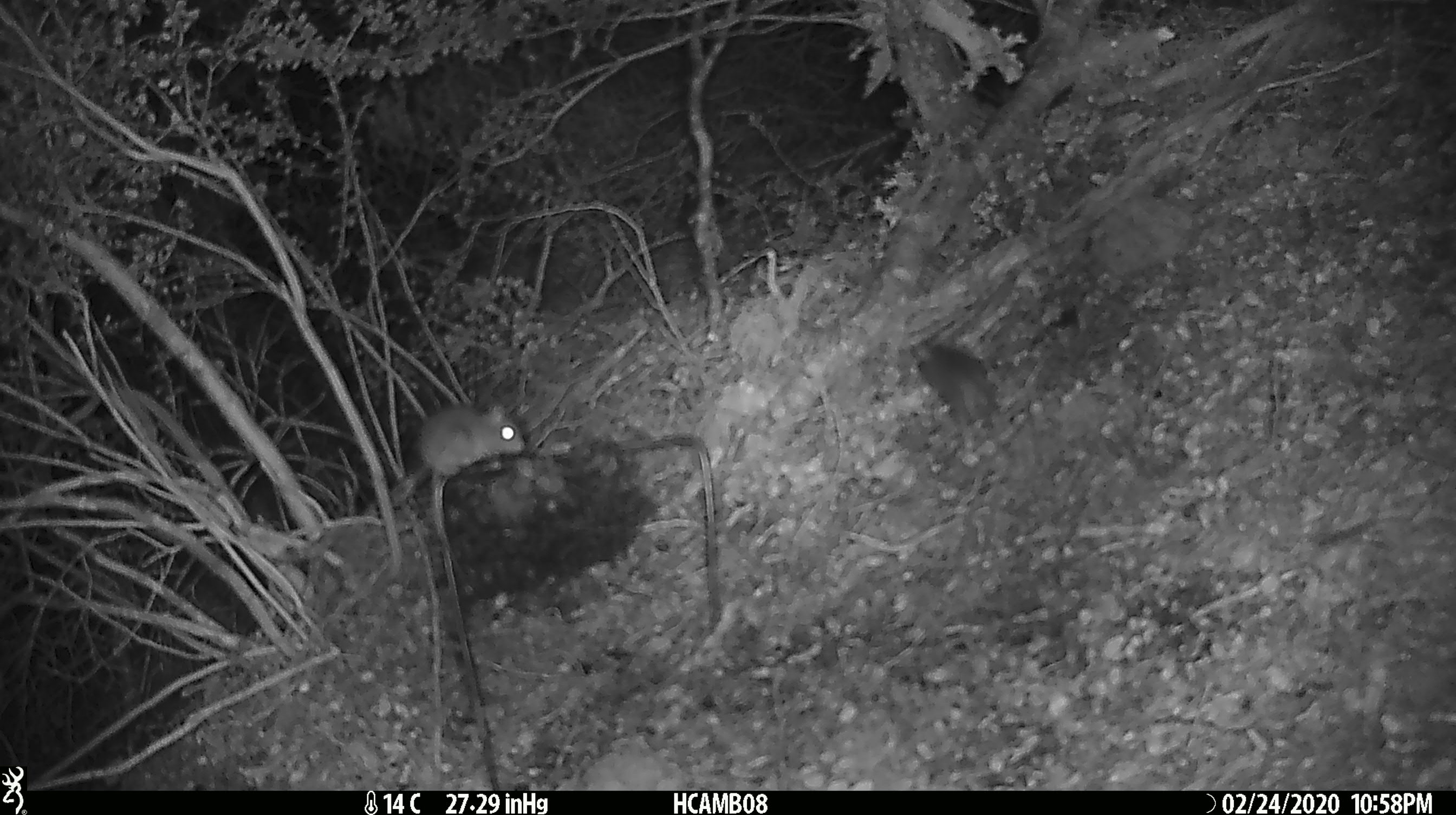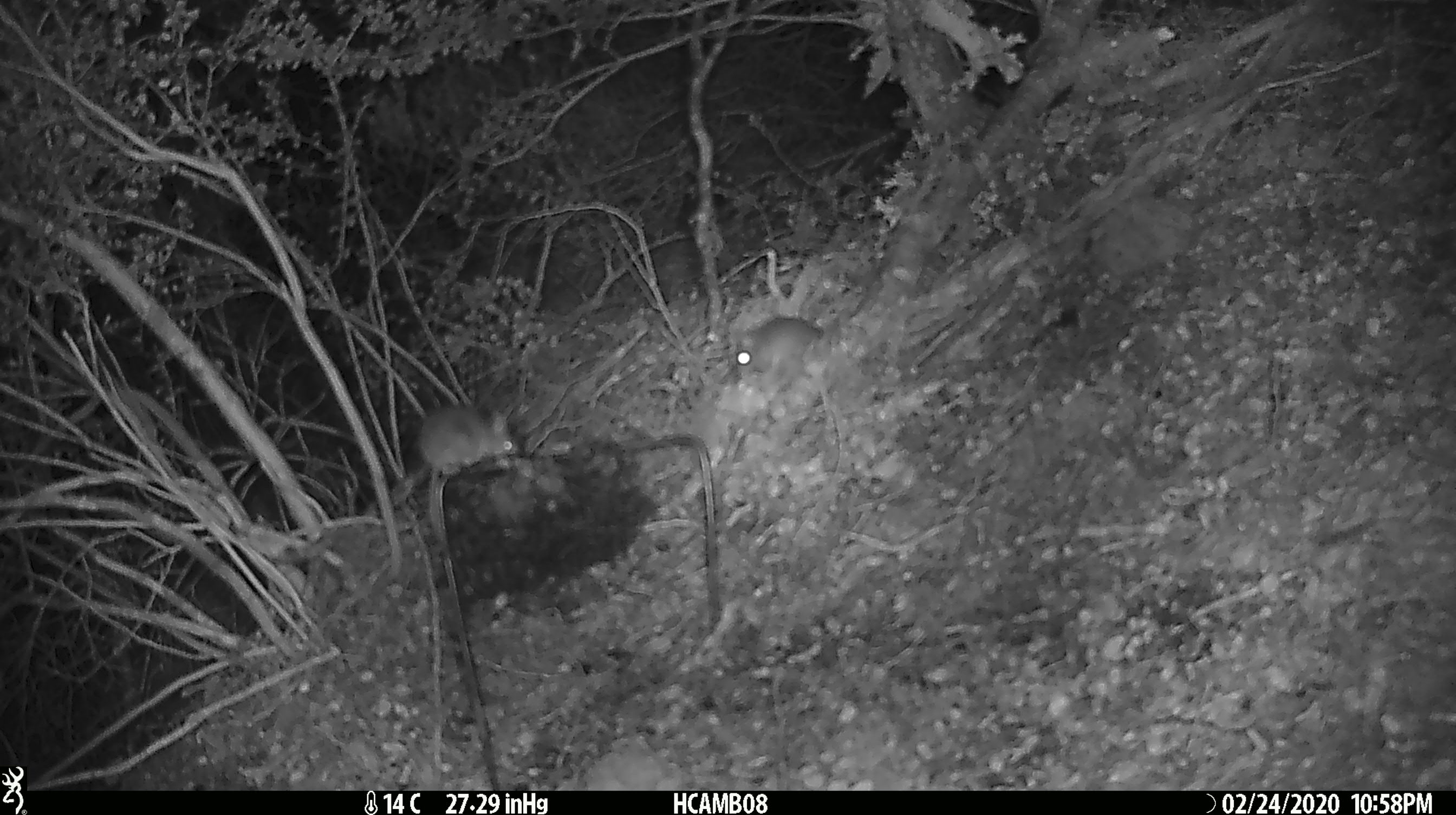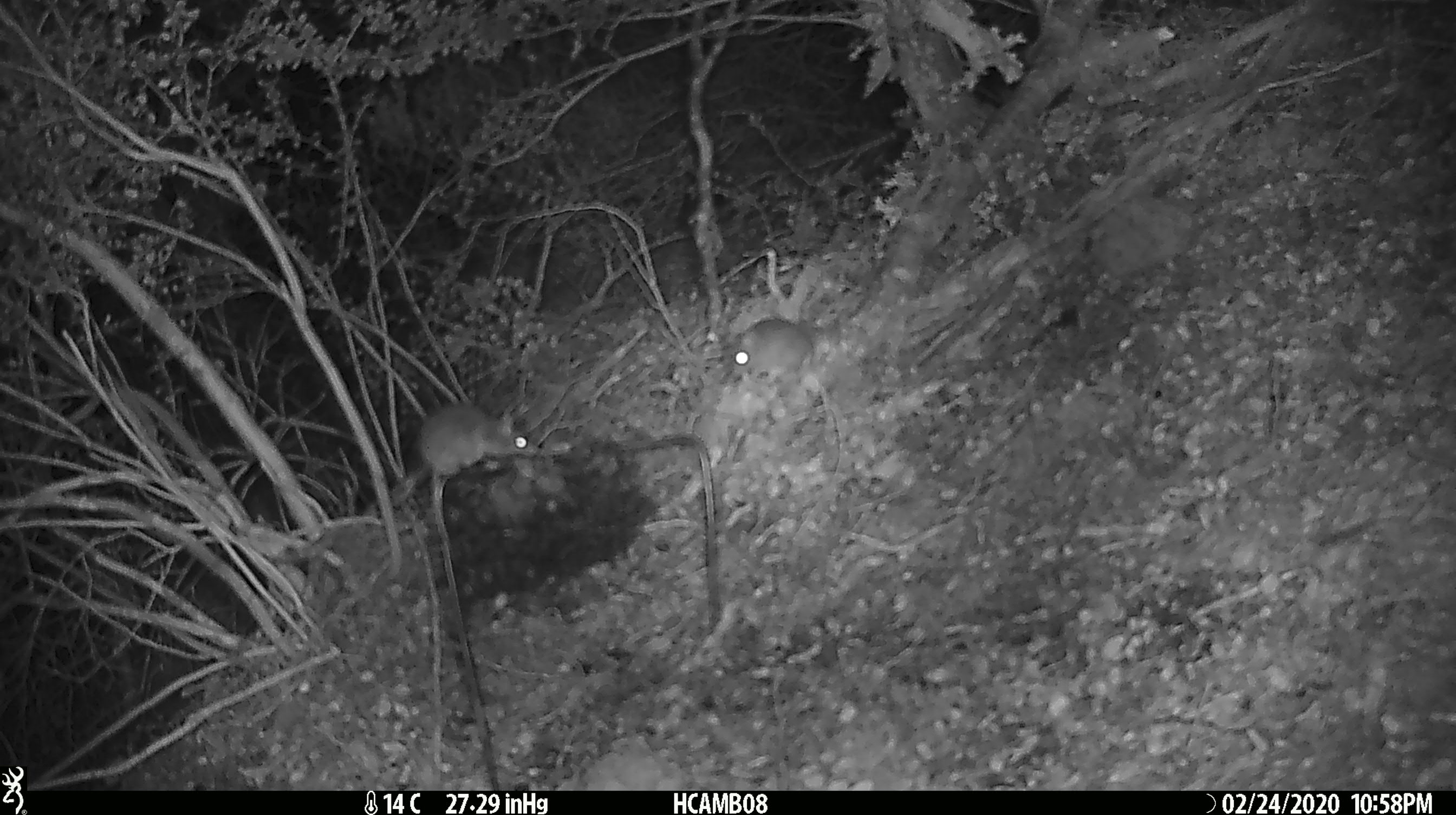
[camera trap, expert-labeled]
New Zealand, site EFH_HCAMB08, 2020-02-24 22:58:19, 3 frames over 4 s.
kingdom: Animalia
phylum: Chordata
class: Mammalia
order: Rodentia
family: Muridae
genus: Mus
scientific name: Mus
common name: mouse